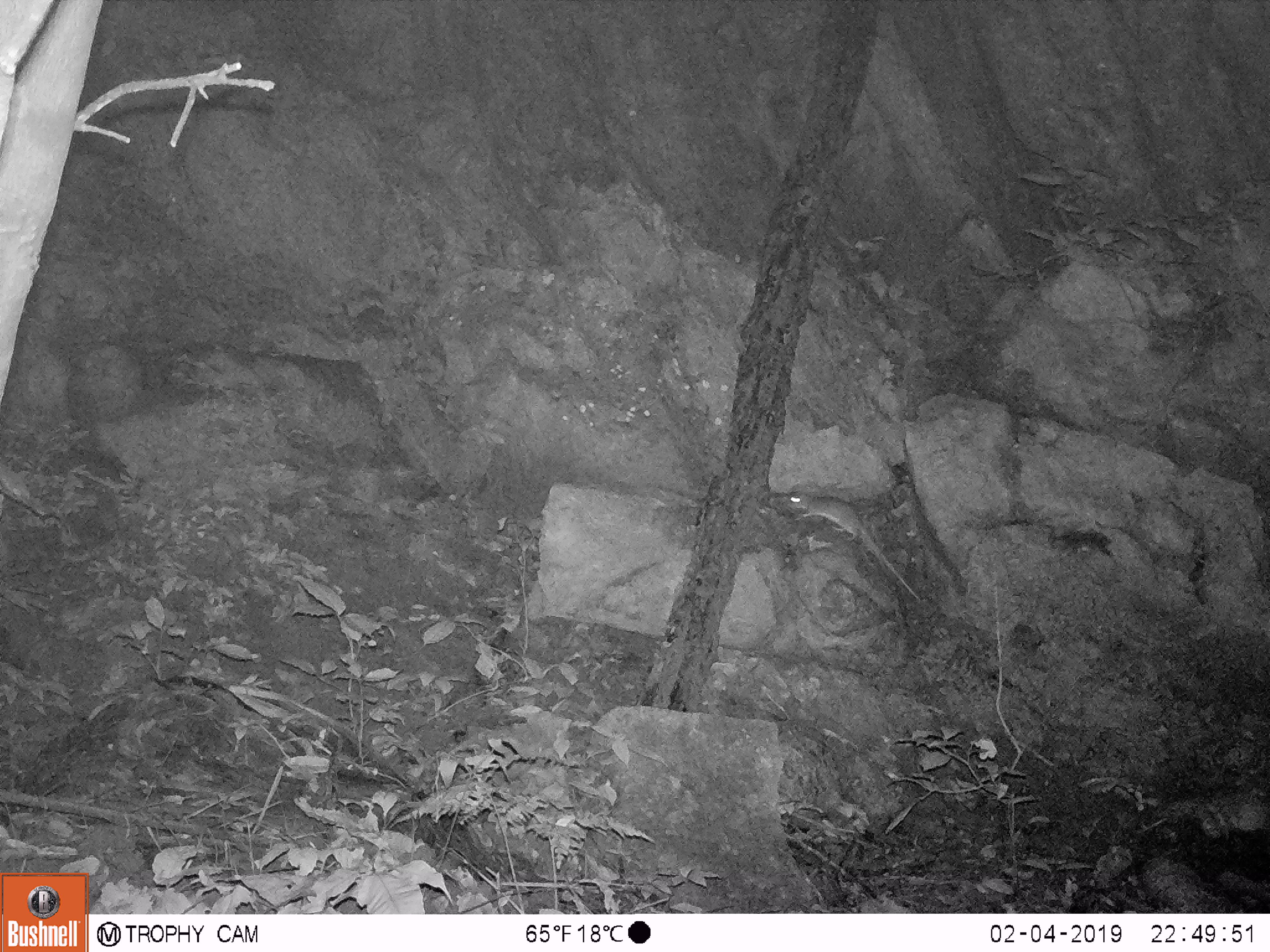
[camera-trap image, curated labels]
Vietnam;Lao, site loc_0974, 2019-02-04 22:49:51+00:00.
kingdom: Animalia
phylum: Chordata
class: Mammalia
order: Rodentia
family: Muridae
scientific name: Muridae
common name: old-world mice and rats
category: unidentified murid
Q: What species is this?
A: Unidentified murid (old-world mice and rats) (Muridae).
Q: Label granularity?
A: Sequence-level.